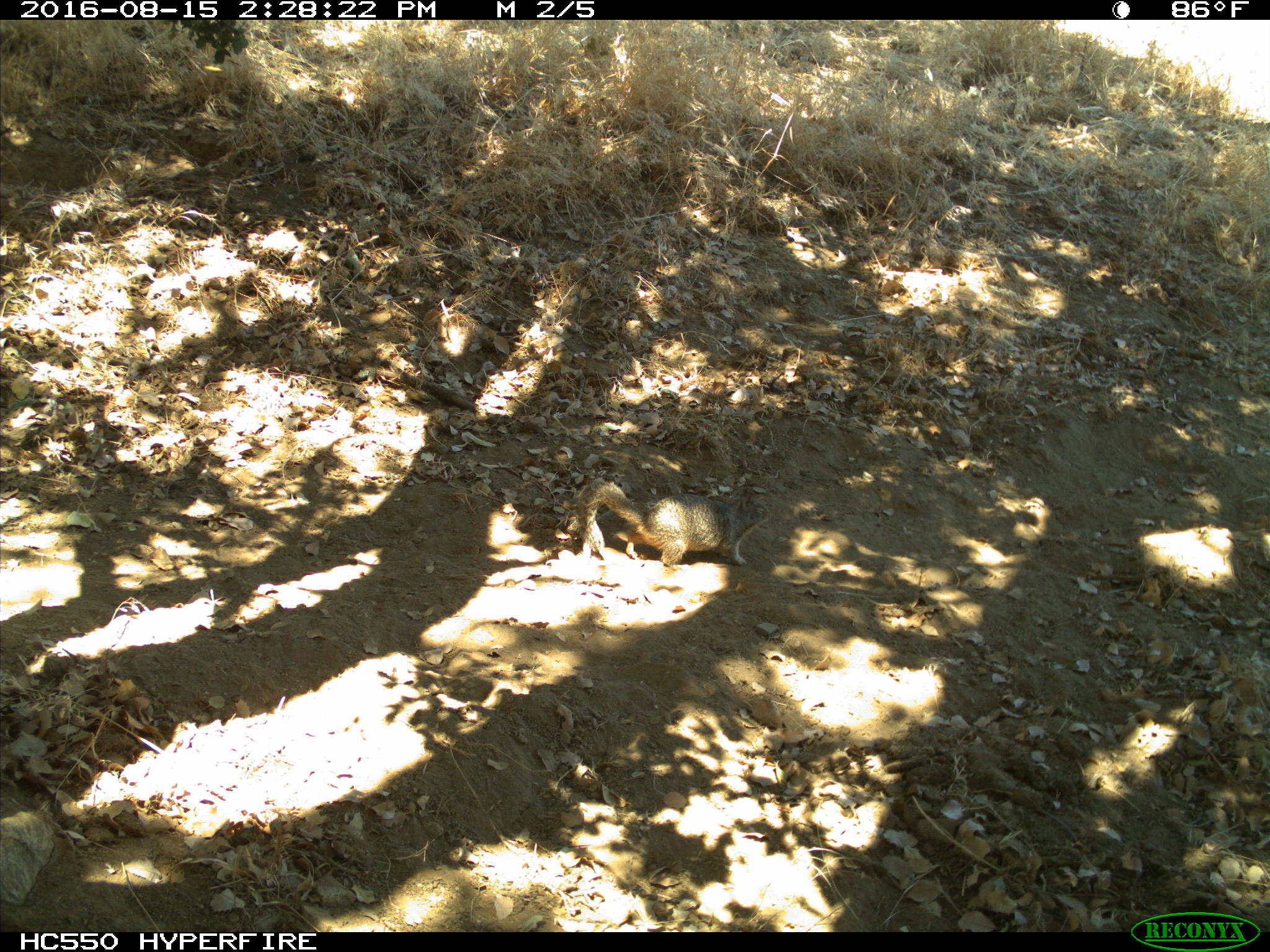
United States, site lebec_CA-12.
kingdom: Animalia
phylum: Chordata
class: Mammalia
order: Rodentia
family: Sciuridae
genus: Otospermophilus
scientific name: Otospermophilus beecheyi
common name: california ground squirrel